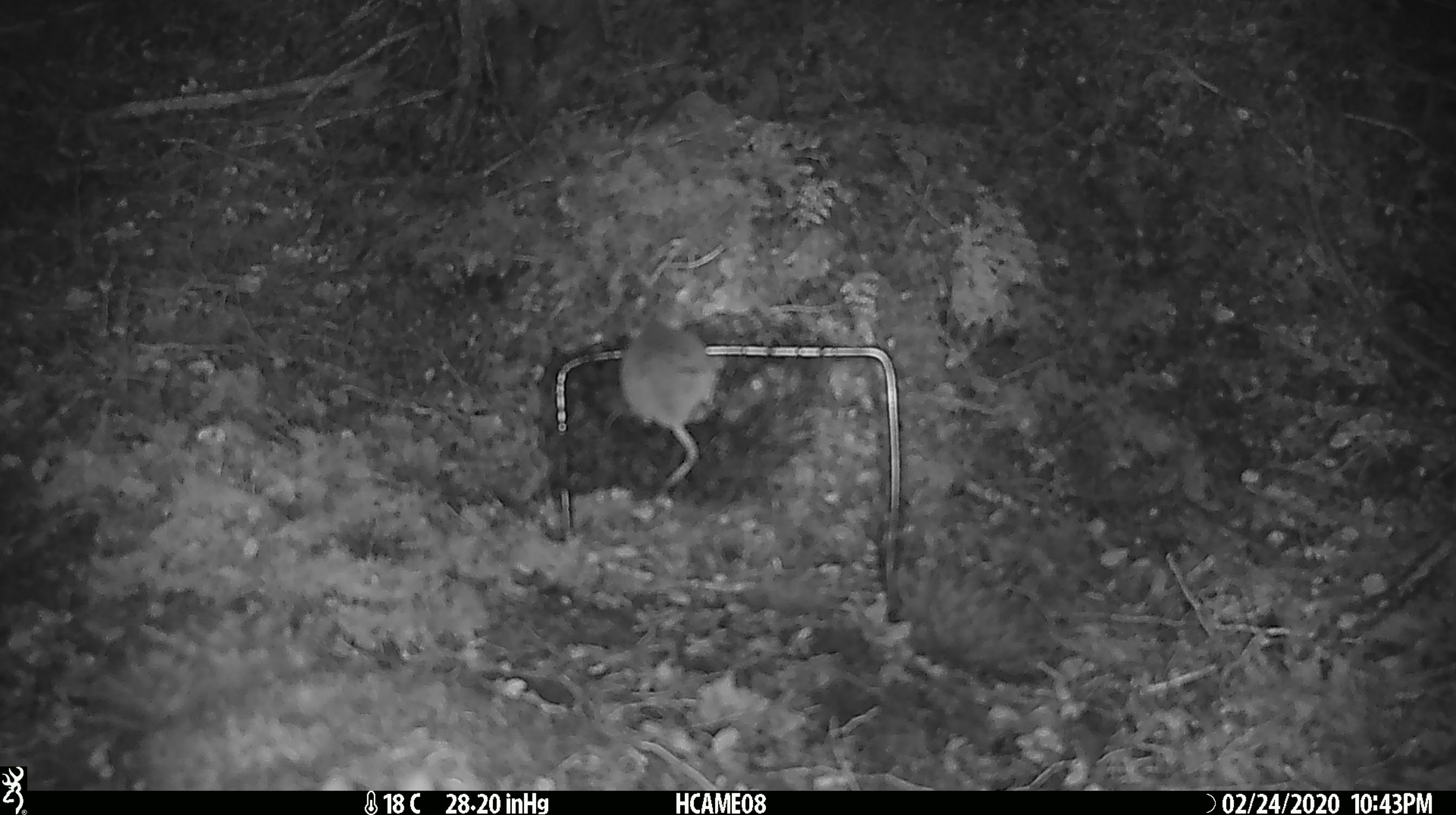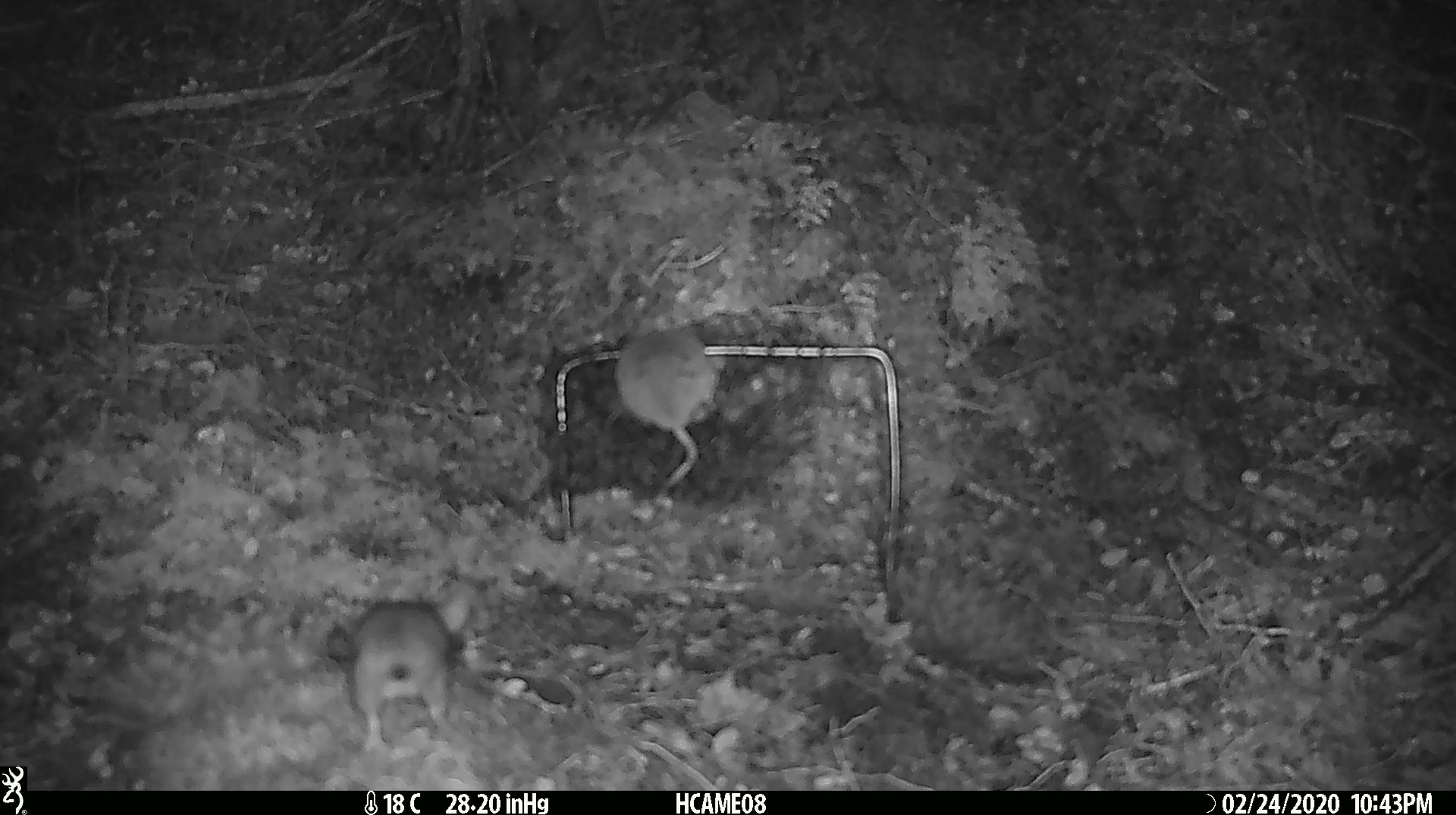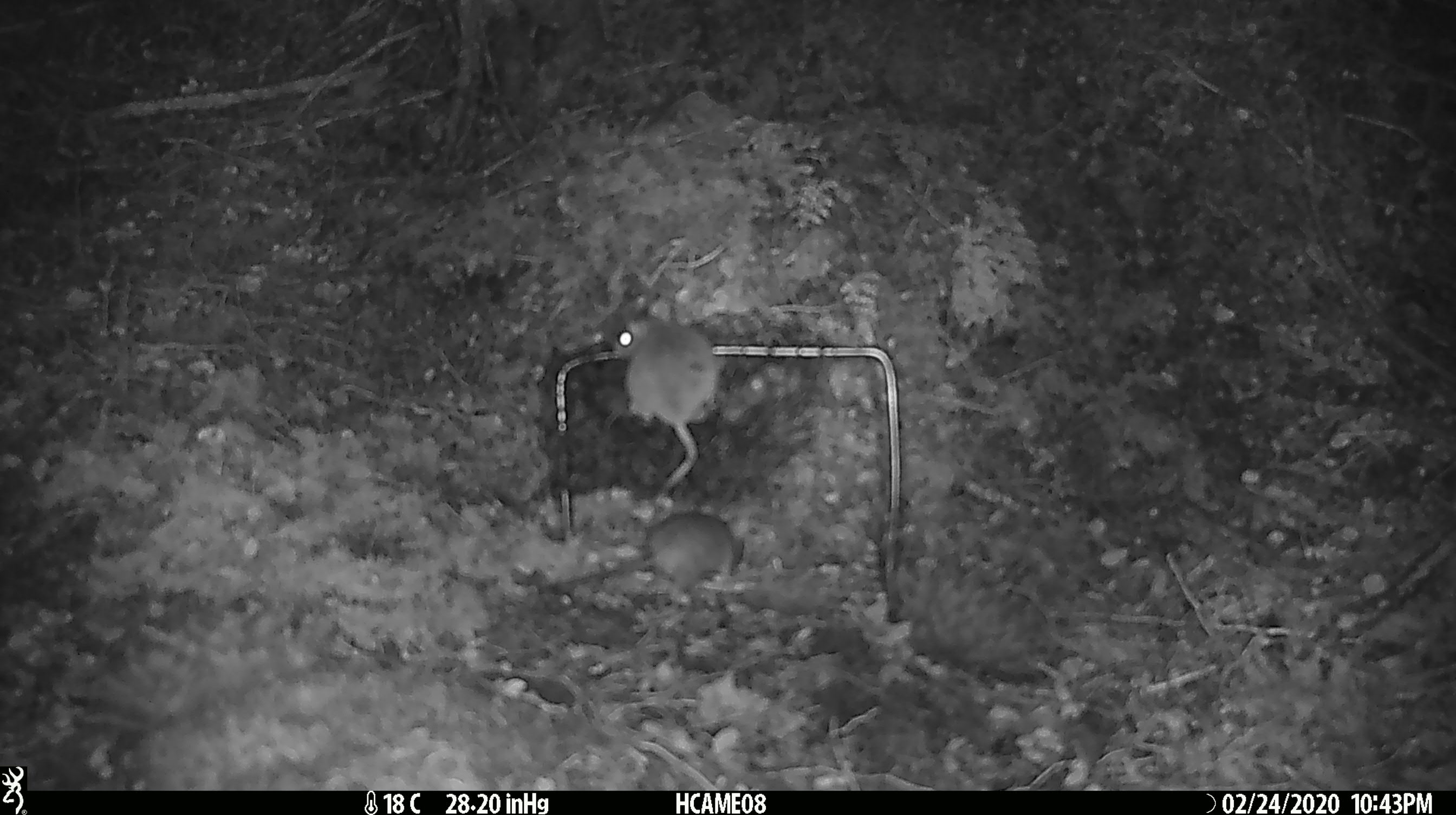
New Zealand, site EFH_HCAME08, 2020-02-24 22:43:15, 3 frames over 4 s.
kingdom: Animalia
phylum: Chordata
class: Mammalia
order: Rodentia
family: Muridae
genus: Mus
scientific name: Mus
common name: mouse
Mouse (Mus).